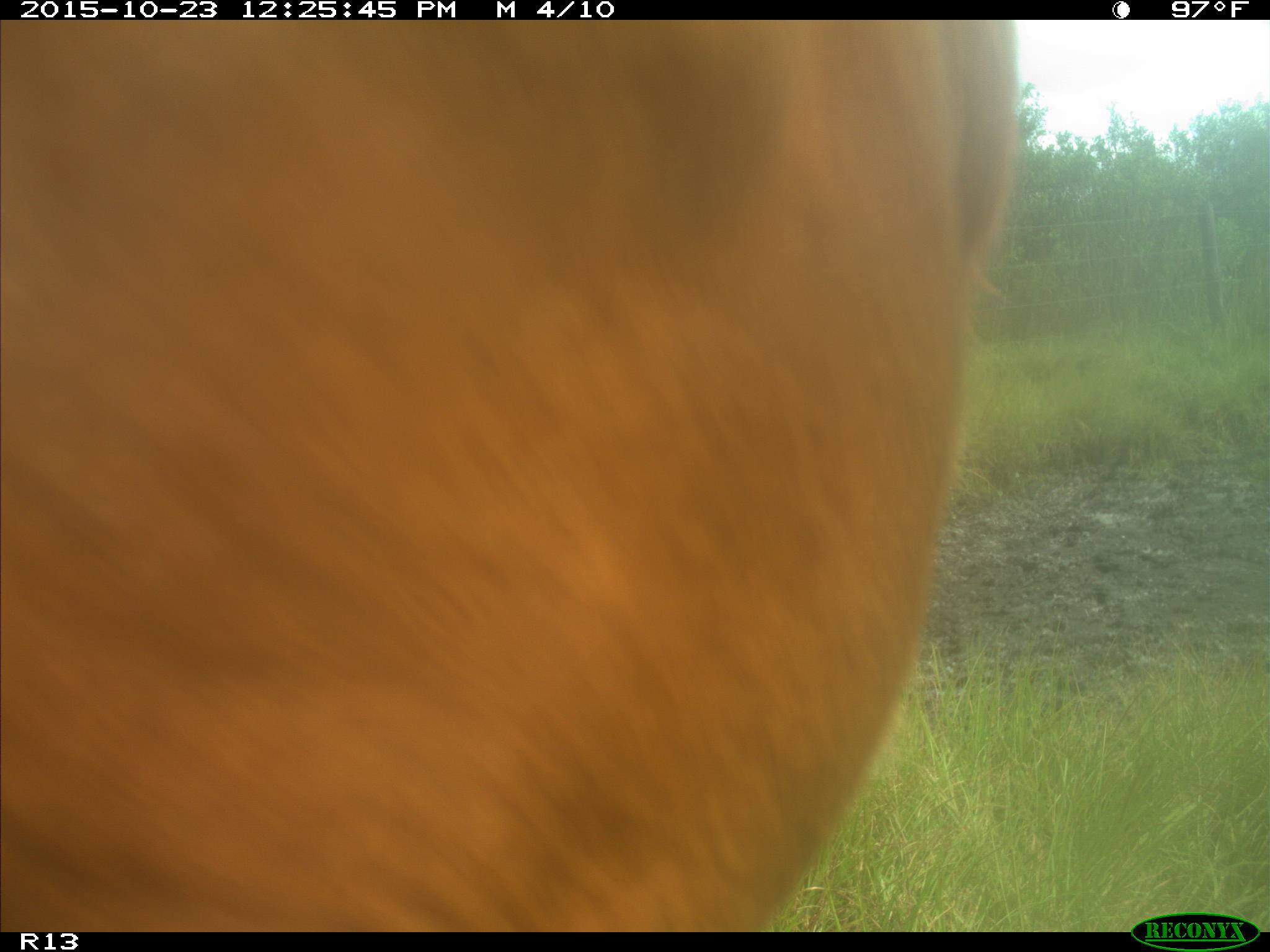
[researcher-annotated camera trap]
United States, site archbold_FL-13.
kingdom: Animalia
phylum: Chordata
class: Mammalia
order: Artiodactyla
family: Bovidae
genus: Bos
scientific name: Bos taurus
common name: domestic cow